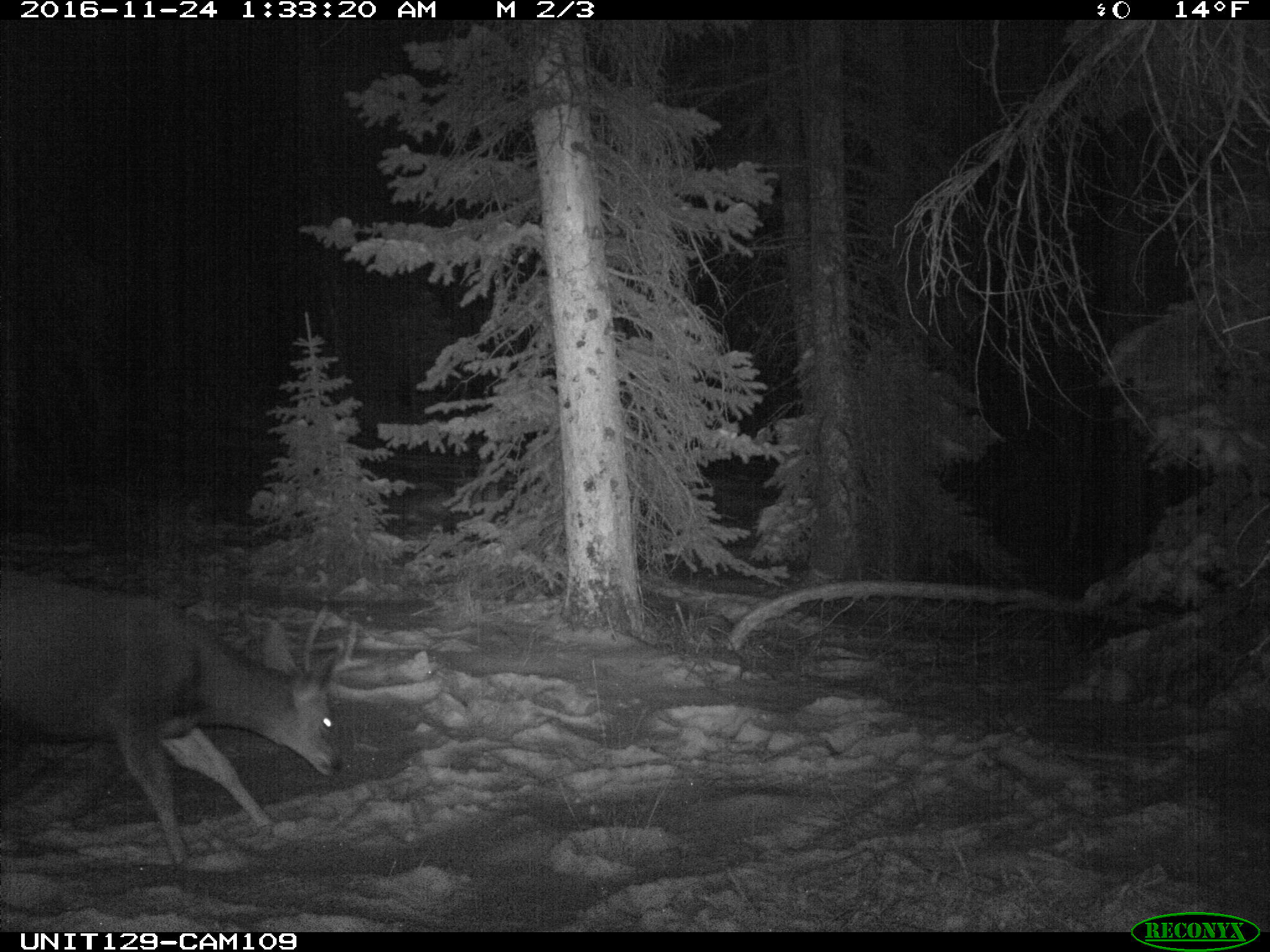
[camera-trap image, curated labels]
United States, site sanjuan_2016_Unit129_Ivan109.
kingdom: Animalia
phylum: Chordata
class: Mammalia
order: Artiodactyla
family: Cervidae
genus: Odocoileus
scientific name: Odocoileus hemionus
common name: mule deer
Odocoileus hemionus (mule deer).